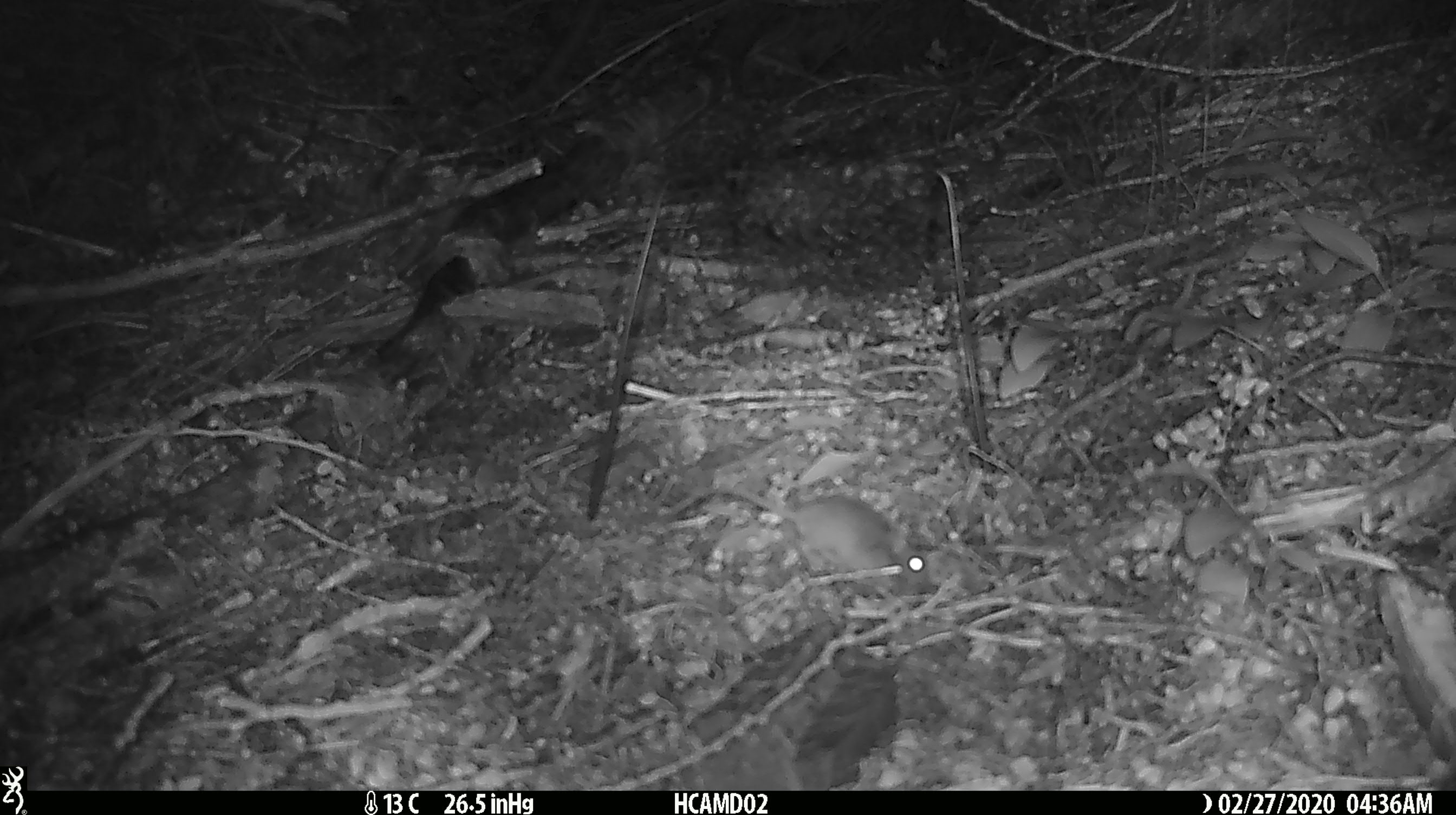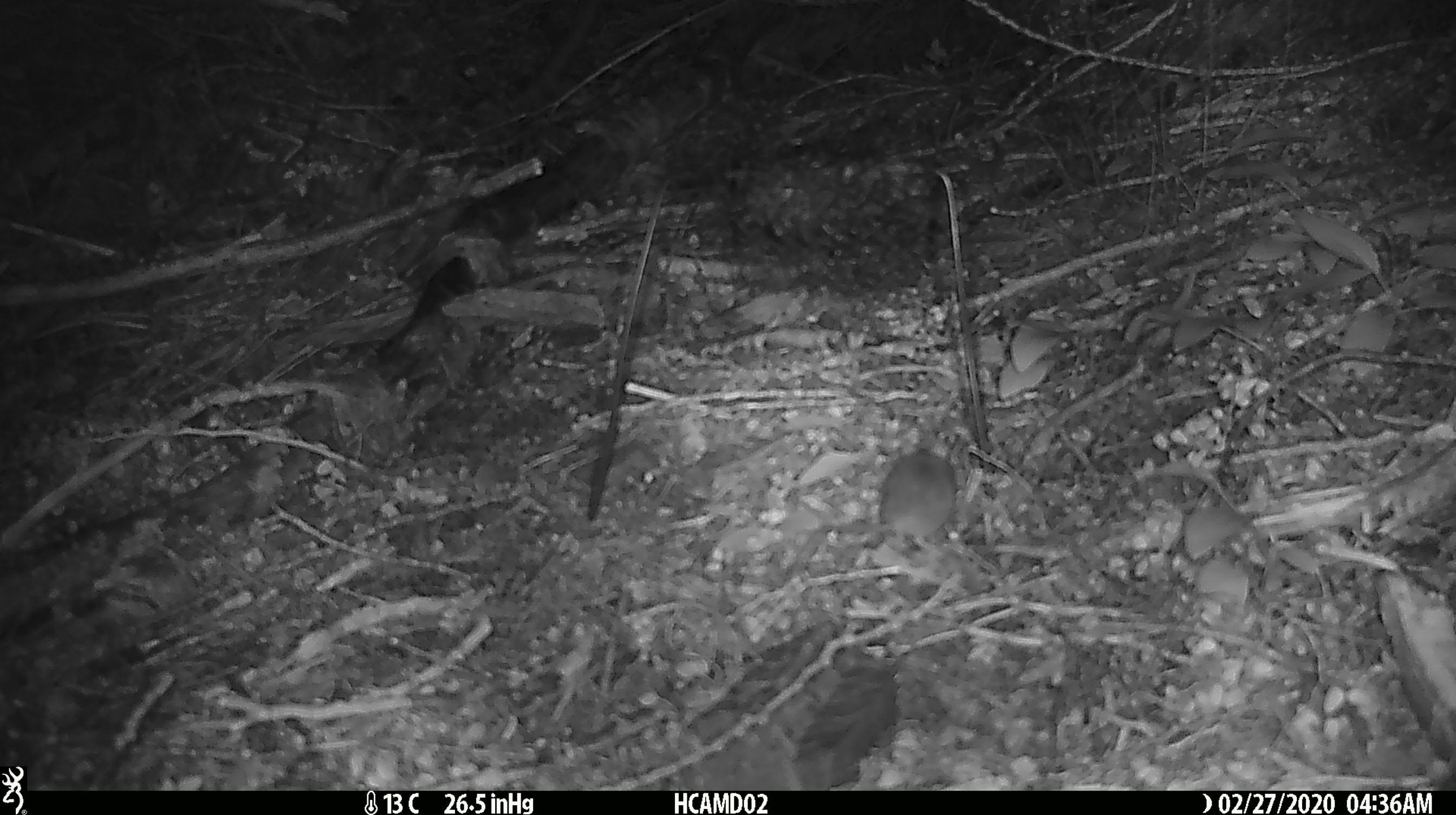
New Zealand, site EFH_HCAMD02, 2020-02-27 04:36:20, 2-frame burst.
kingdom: Animalia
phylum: Chordata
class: Mammalia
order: Rodentia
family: Muridae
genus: Mus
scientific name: Mus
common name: mouse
Mouse (Mus).